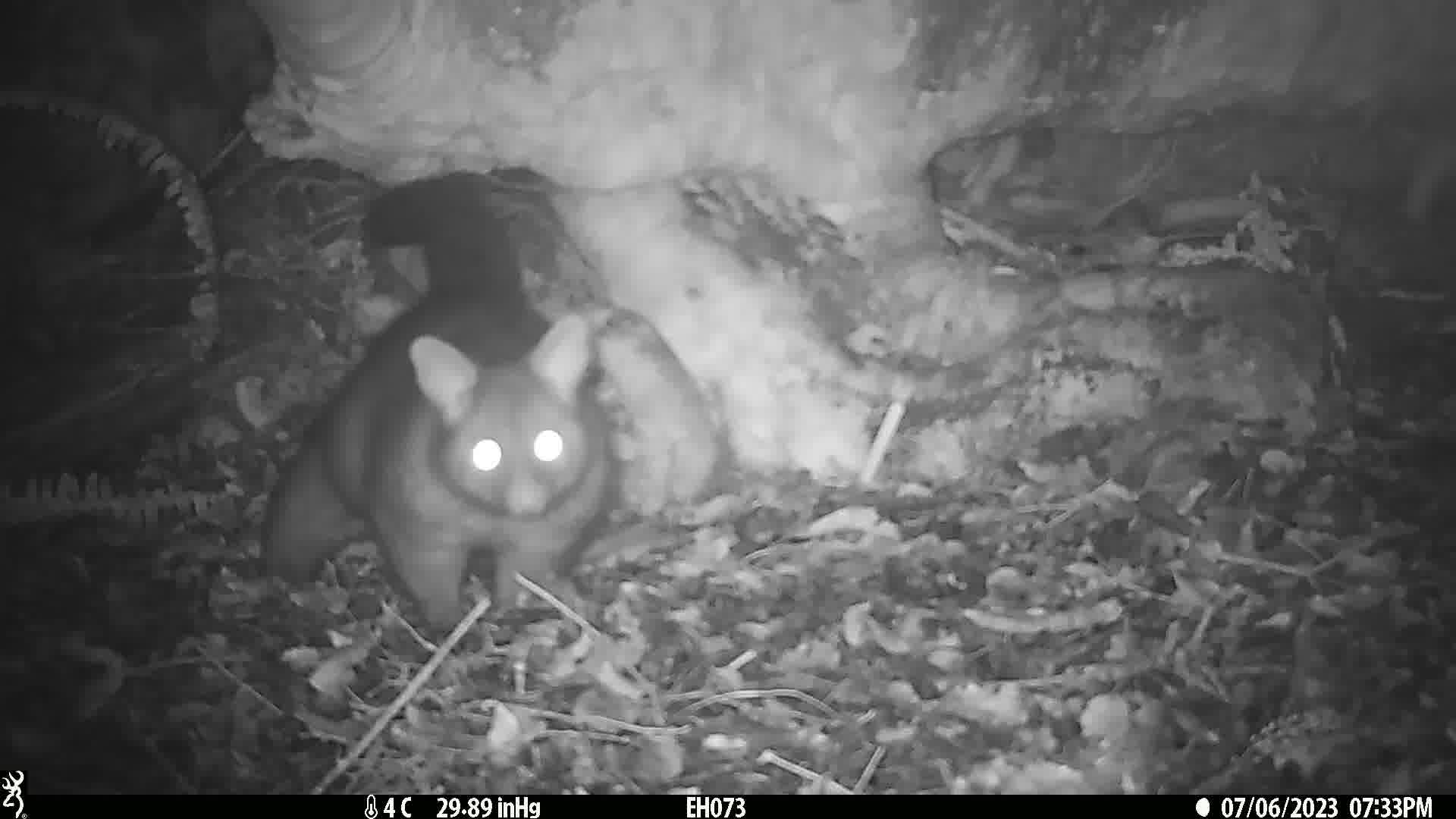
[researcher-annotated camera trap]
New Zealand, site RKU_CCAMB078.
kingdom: Animalia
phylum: Chordata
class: Mammalia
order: Diprotodontia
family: Phalangeridae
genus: Trichosurus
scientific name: Trichosurus vulpecula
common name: common brushtail possum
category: possum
Possum (common brushtail possum) (Trichosurus vulpecula).